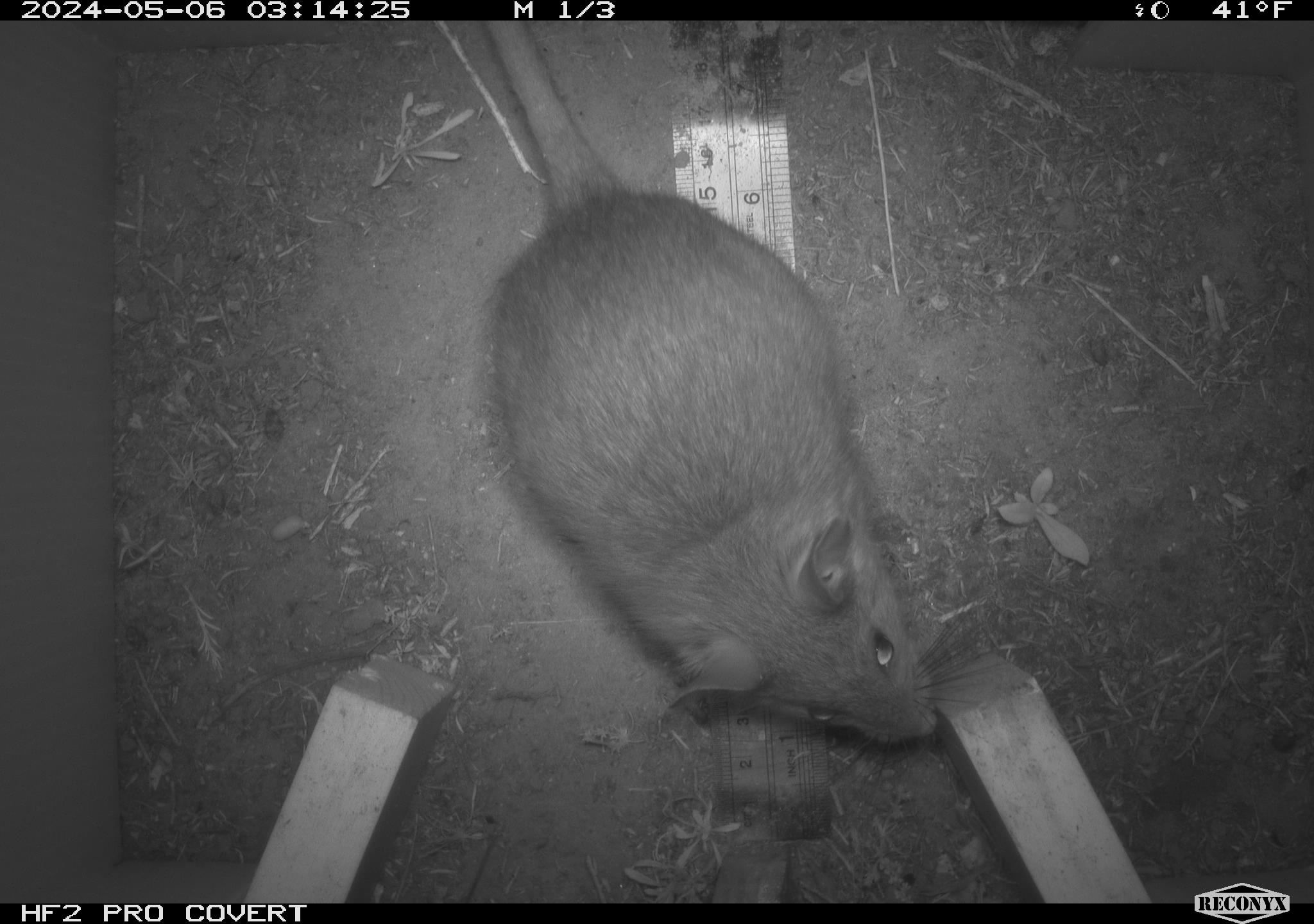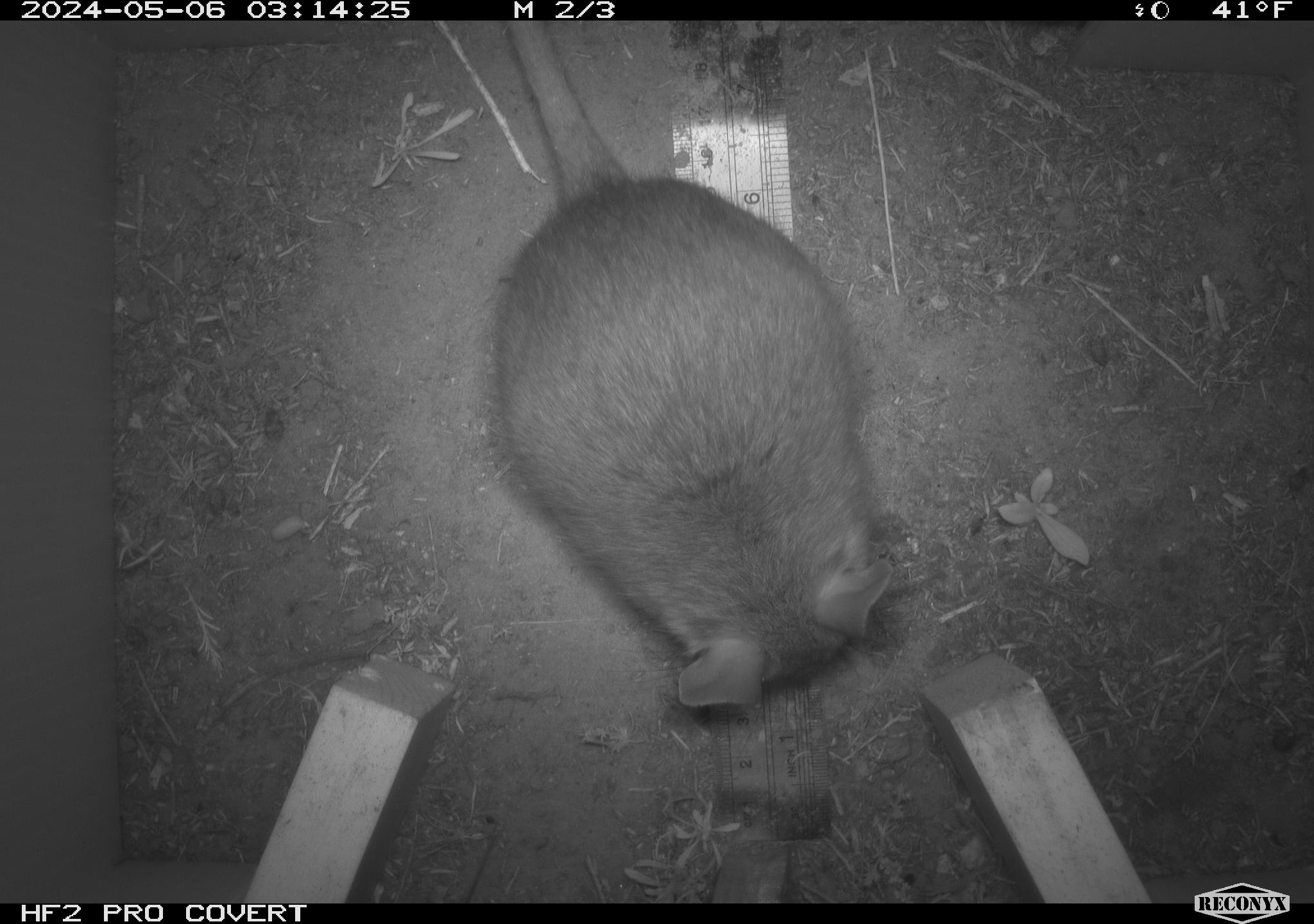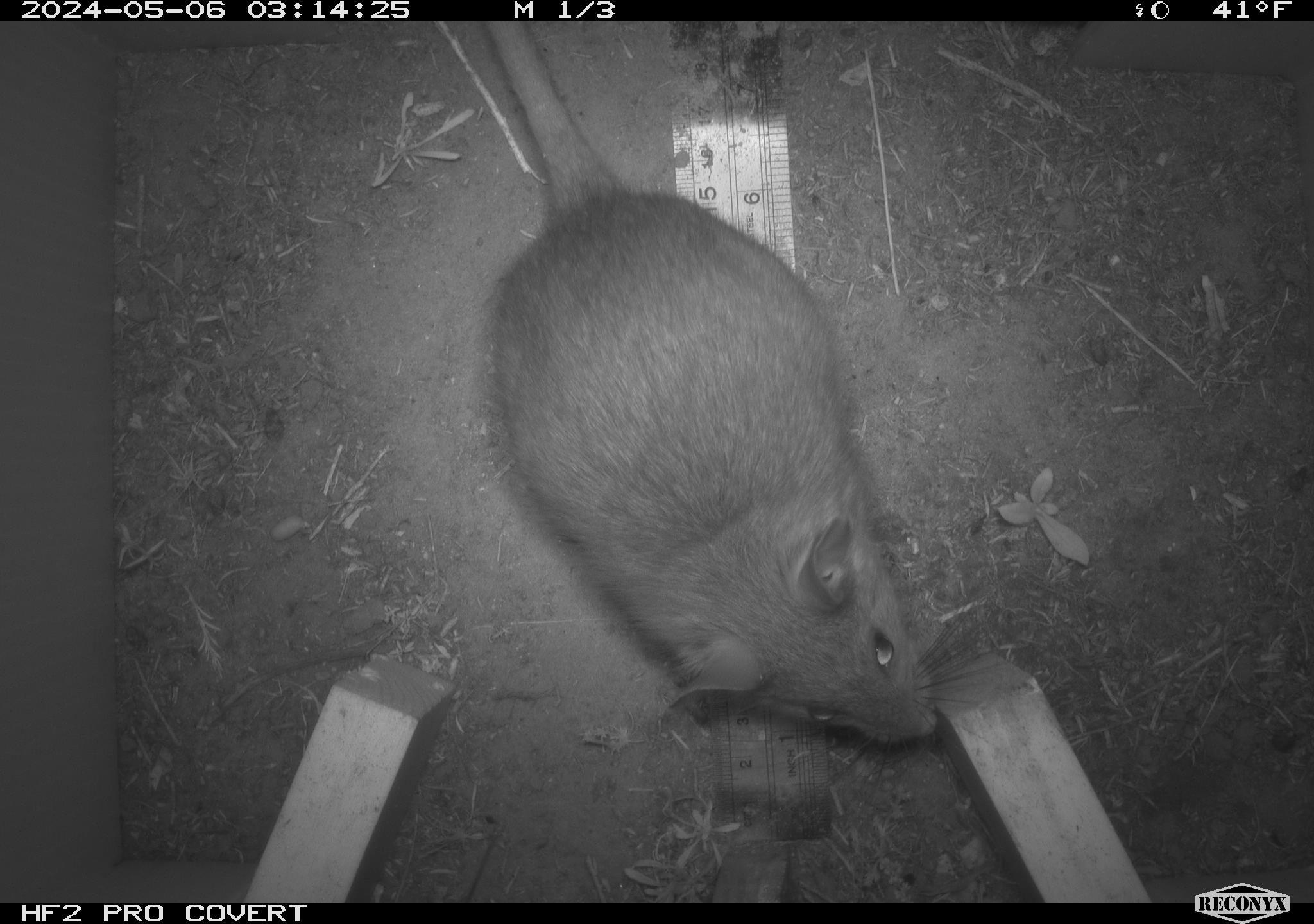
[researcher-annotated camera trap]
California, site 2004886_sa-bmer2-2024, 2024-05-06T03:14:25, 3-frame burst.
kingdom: Animalia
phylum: Chordata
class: Mammalia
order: Rodentia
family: Muridae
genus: Rattus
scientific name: Rattus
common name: rat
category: rattus species